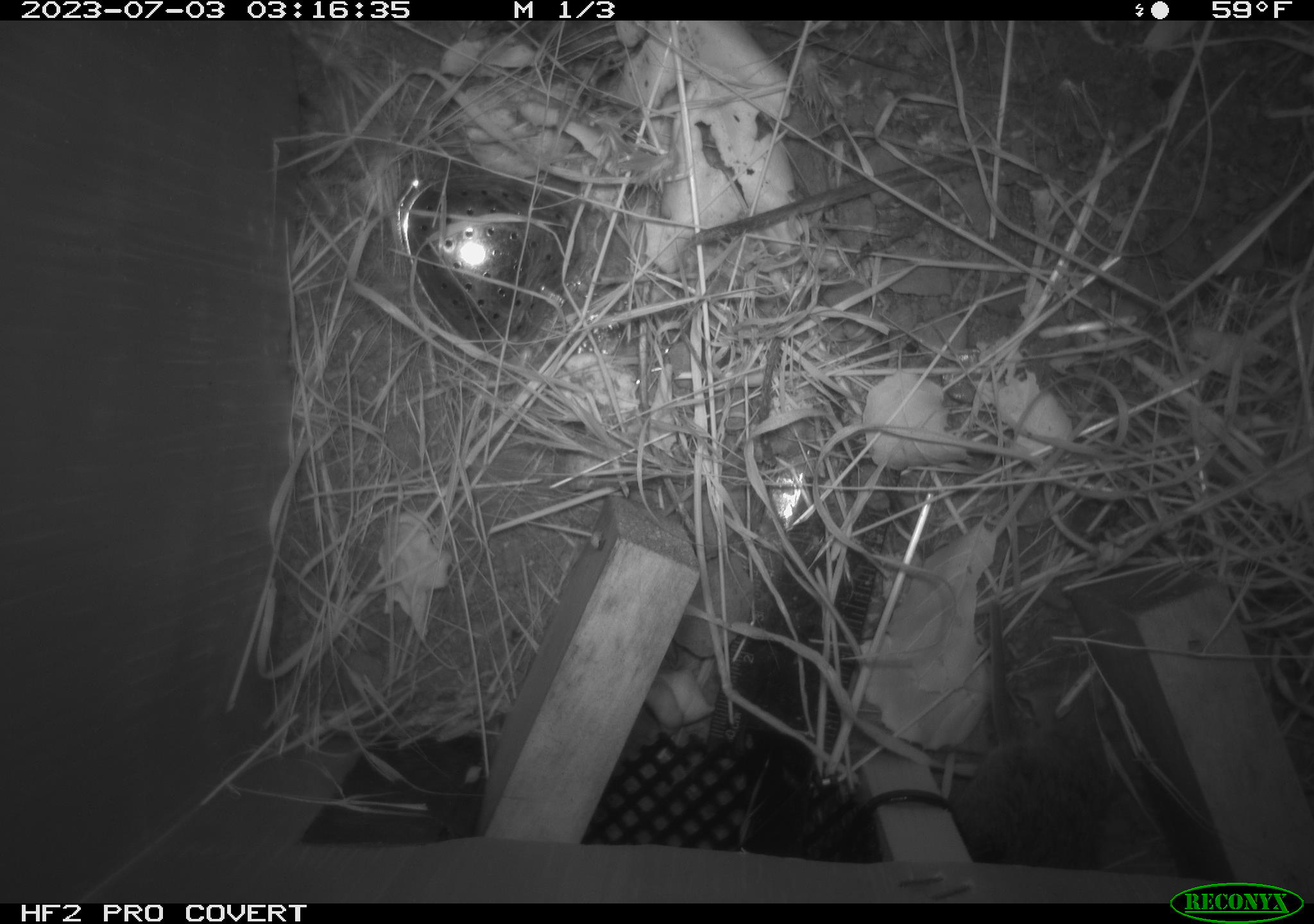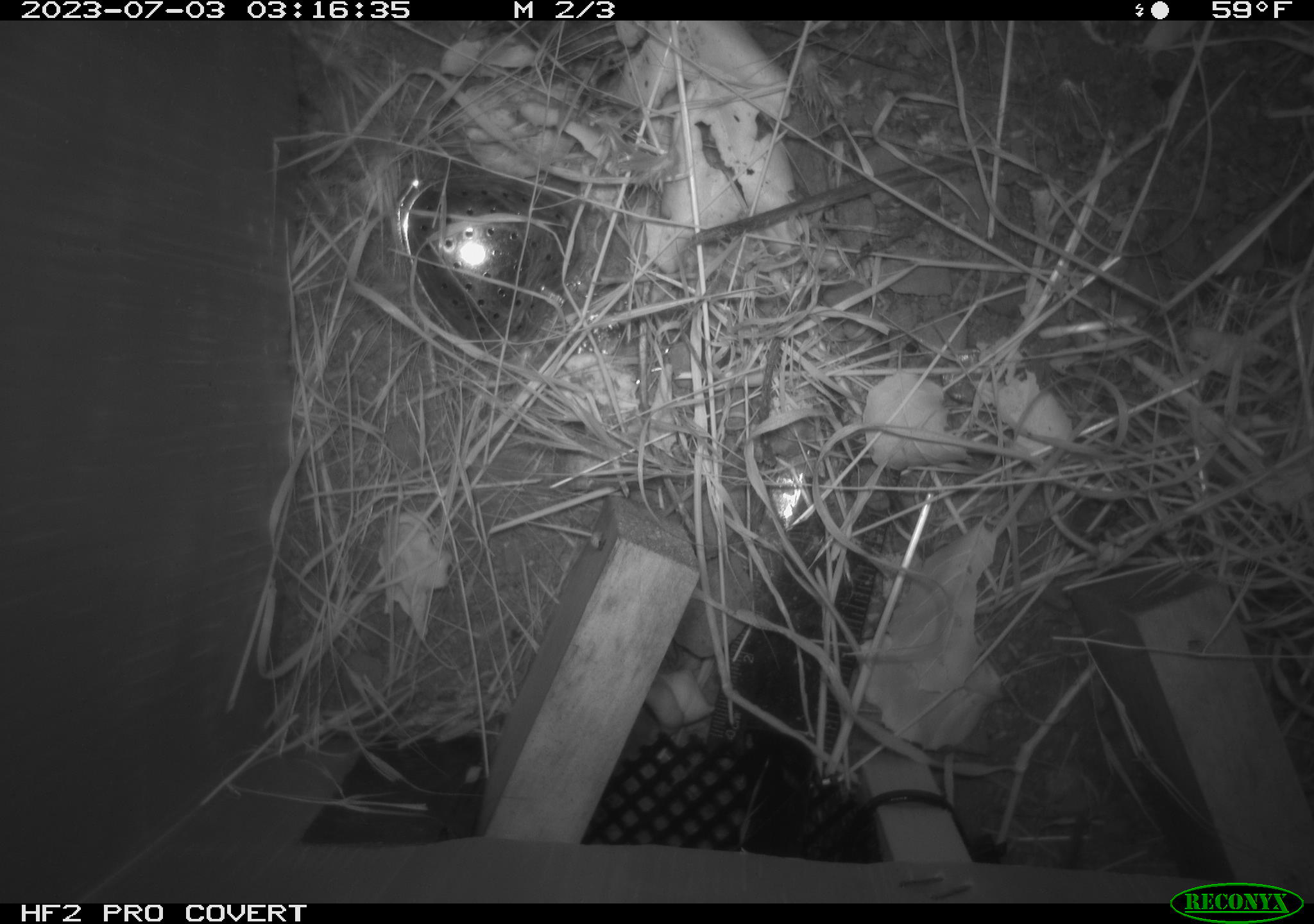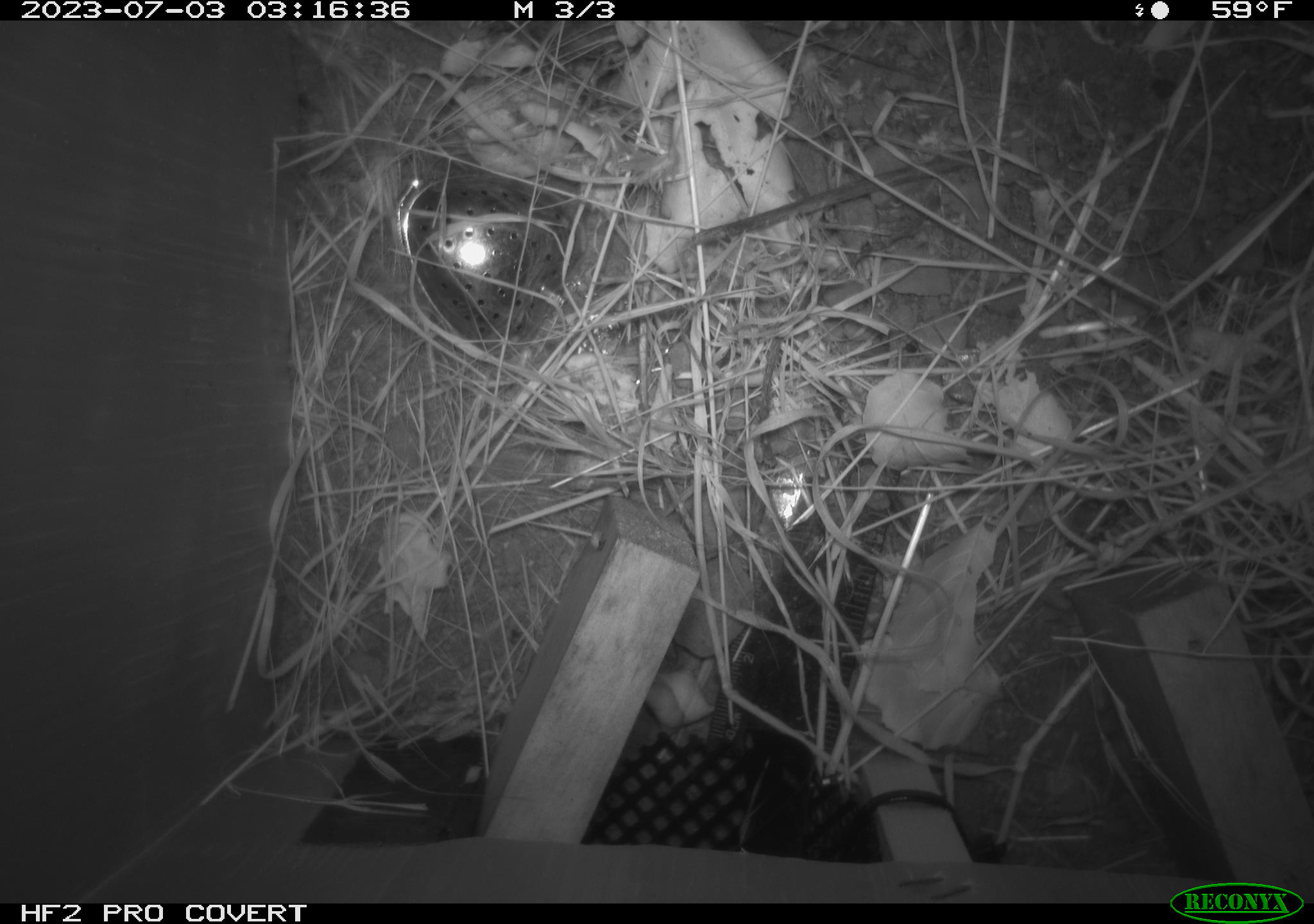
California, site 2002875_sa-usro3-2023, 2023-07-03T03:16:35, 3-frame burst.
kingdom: Animalia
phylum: Chordata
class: Mammalia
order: Rodentia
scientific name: Rodentia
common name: mouse species